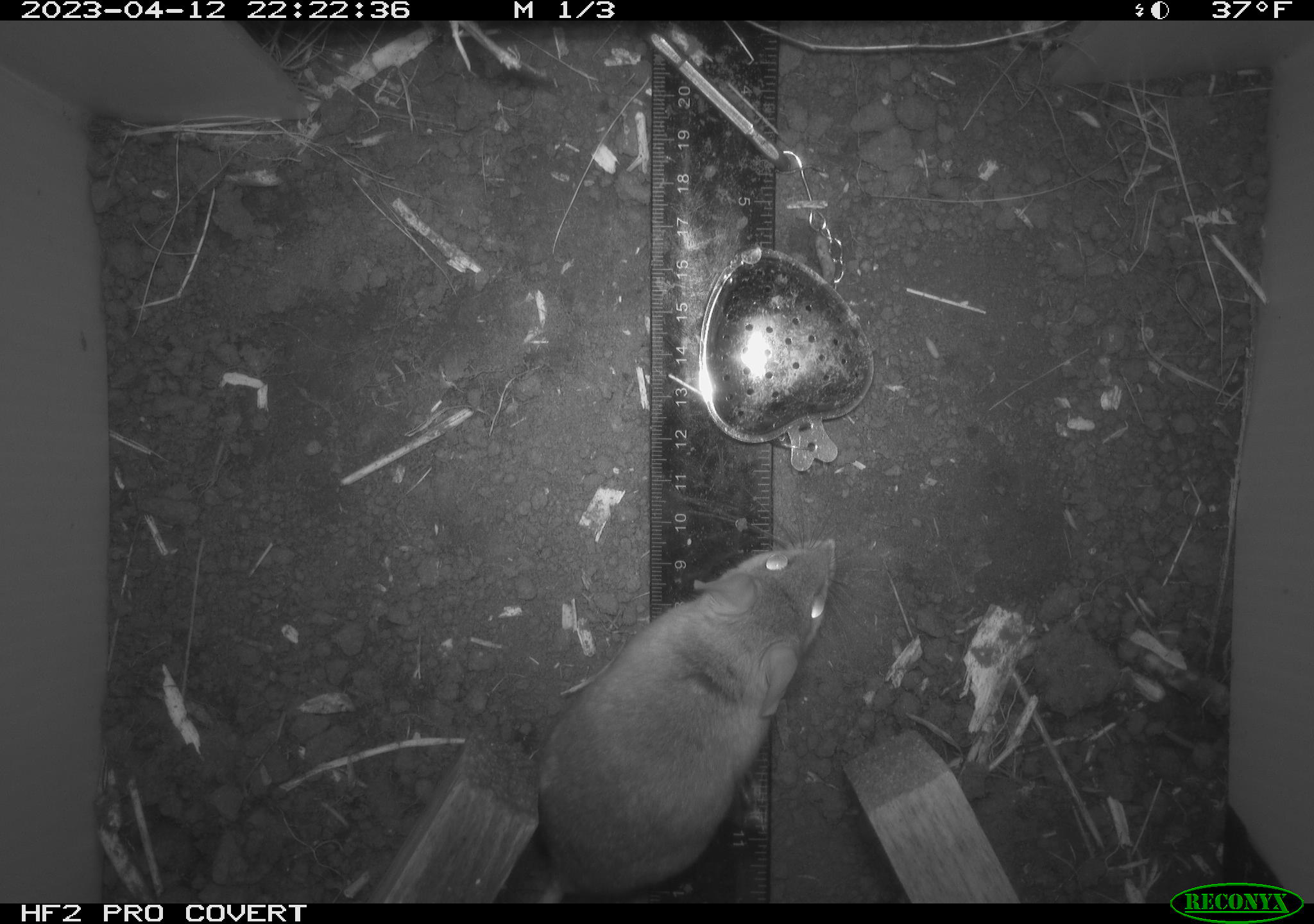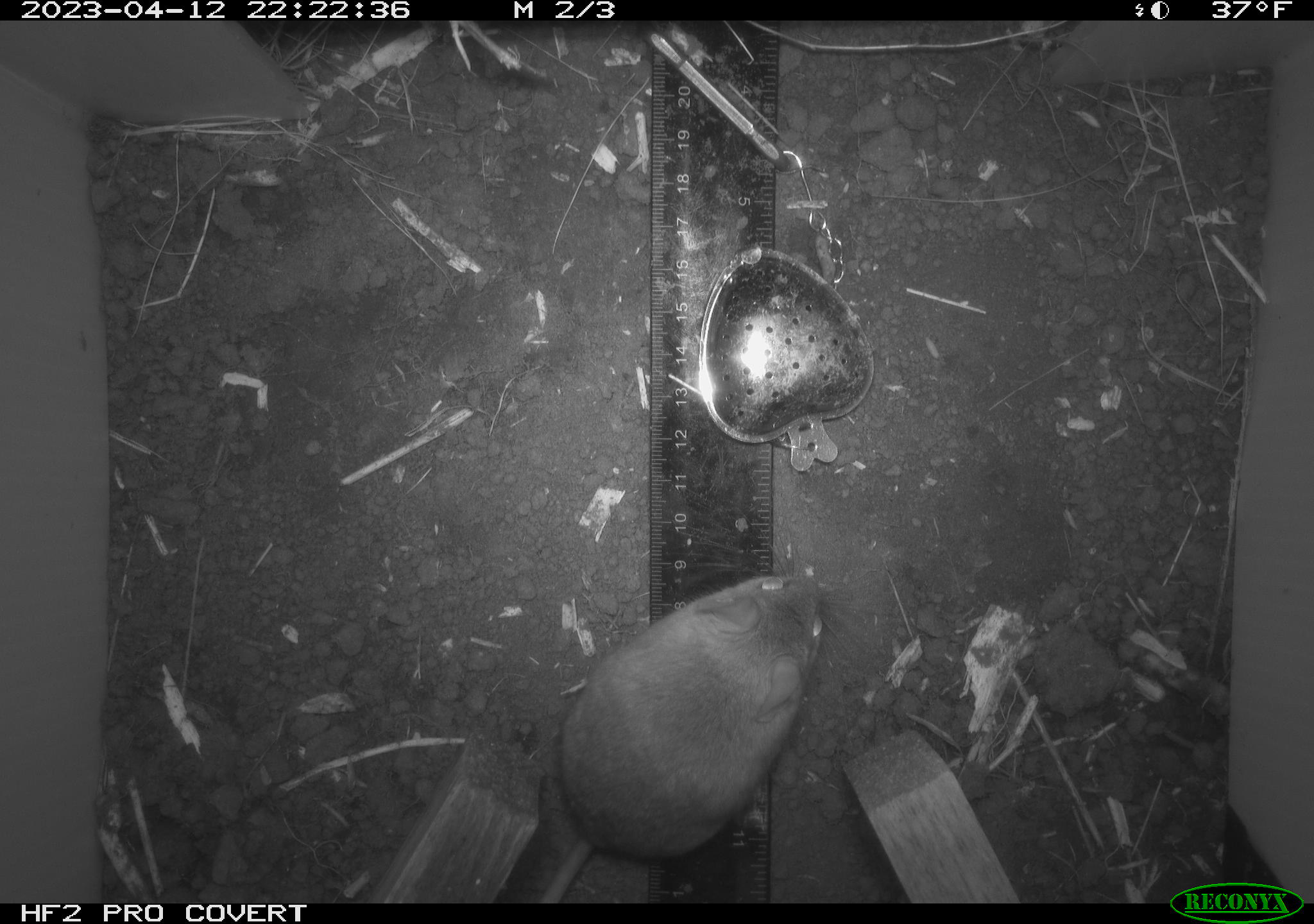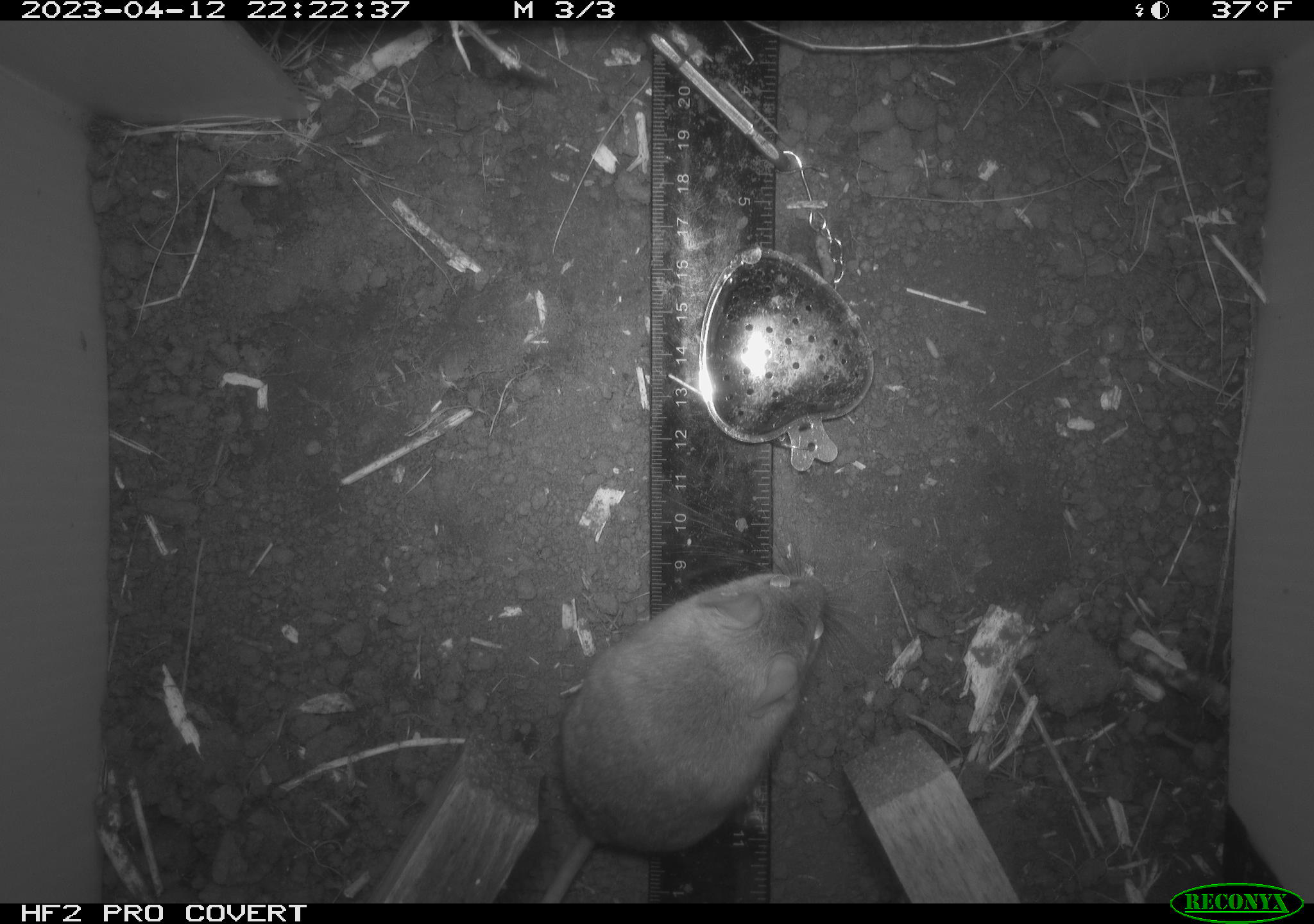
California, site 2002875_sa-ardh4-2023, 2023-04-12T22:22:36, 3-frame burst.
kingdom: Animalia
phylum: Chordata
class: Mammalia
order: Rodentia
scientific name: Rodentia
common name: mouse species